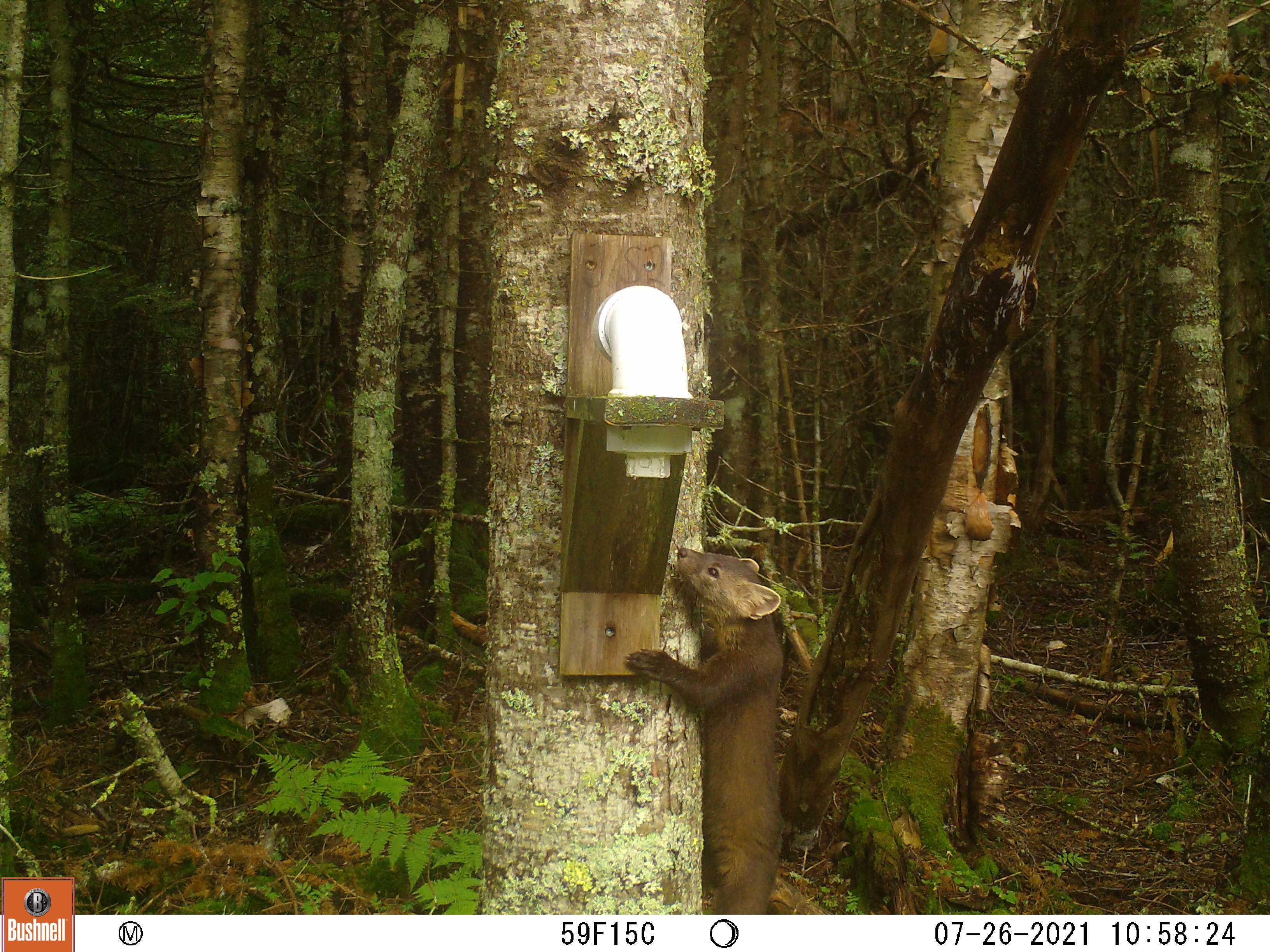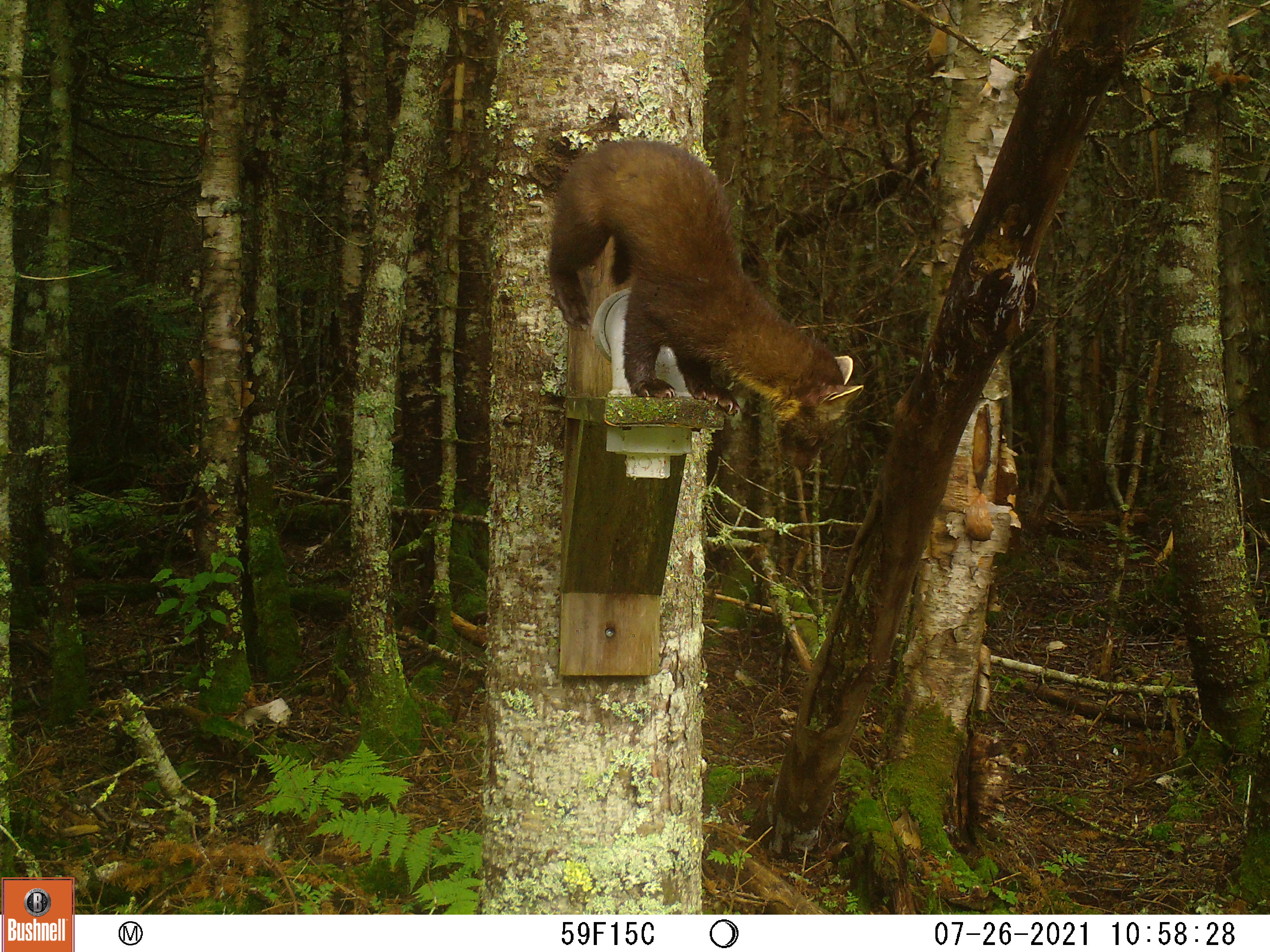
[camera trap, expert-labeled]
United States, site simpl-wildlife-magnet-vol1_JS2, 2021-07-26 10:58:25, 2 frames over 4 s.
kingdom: Animalia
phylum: Chordata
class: Mammalia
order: Carnivora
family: Mustelidae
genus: Martes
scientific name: Martes americana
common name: american marten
American marten (Martes americana).